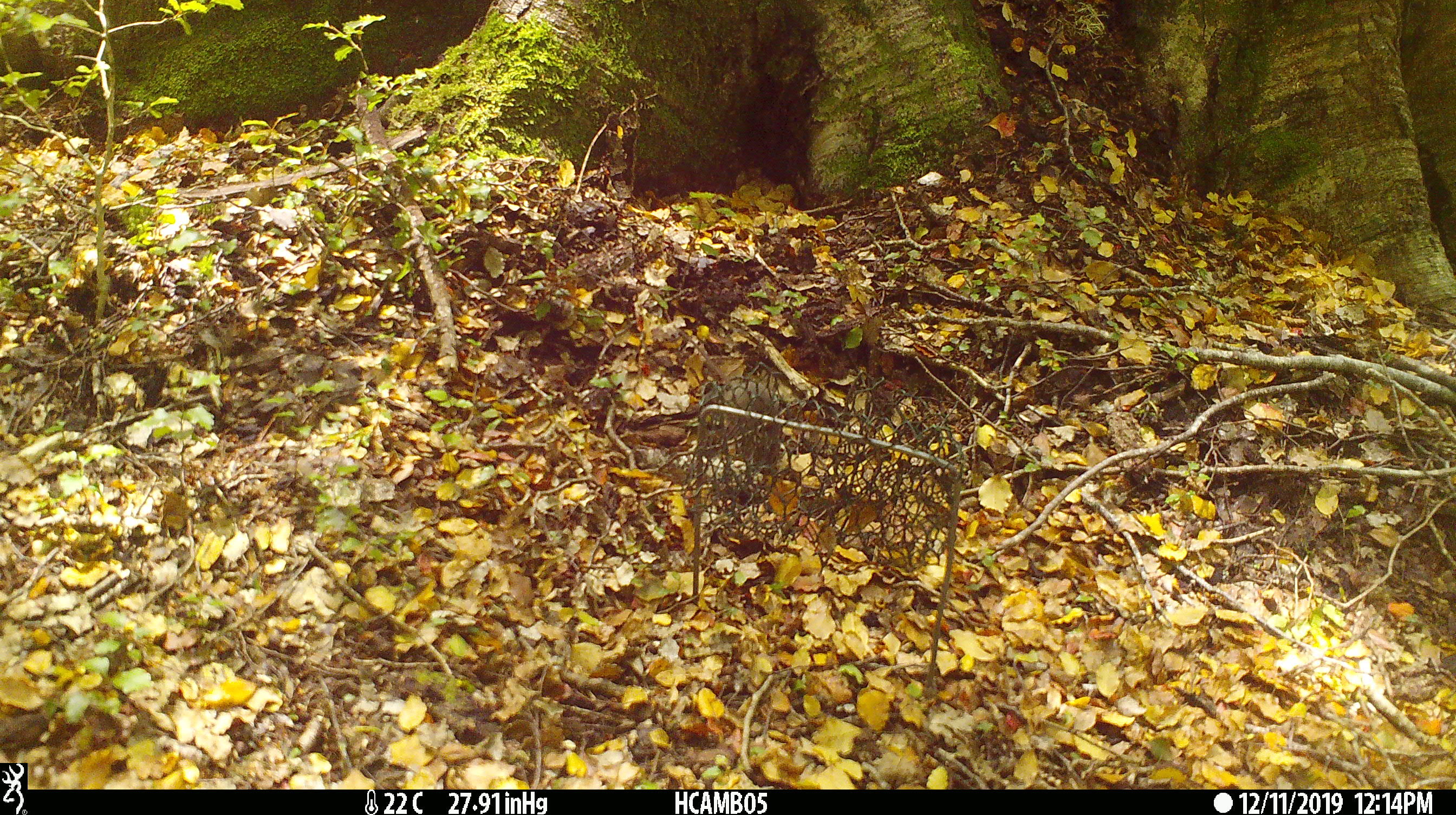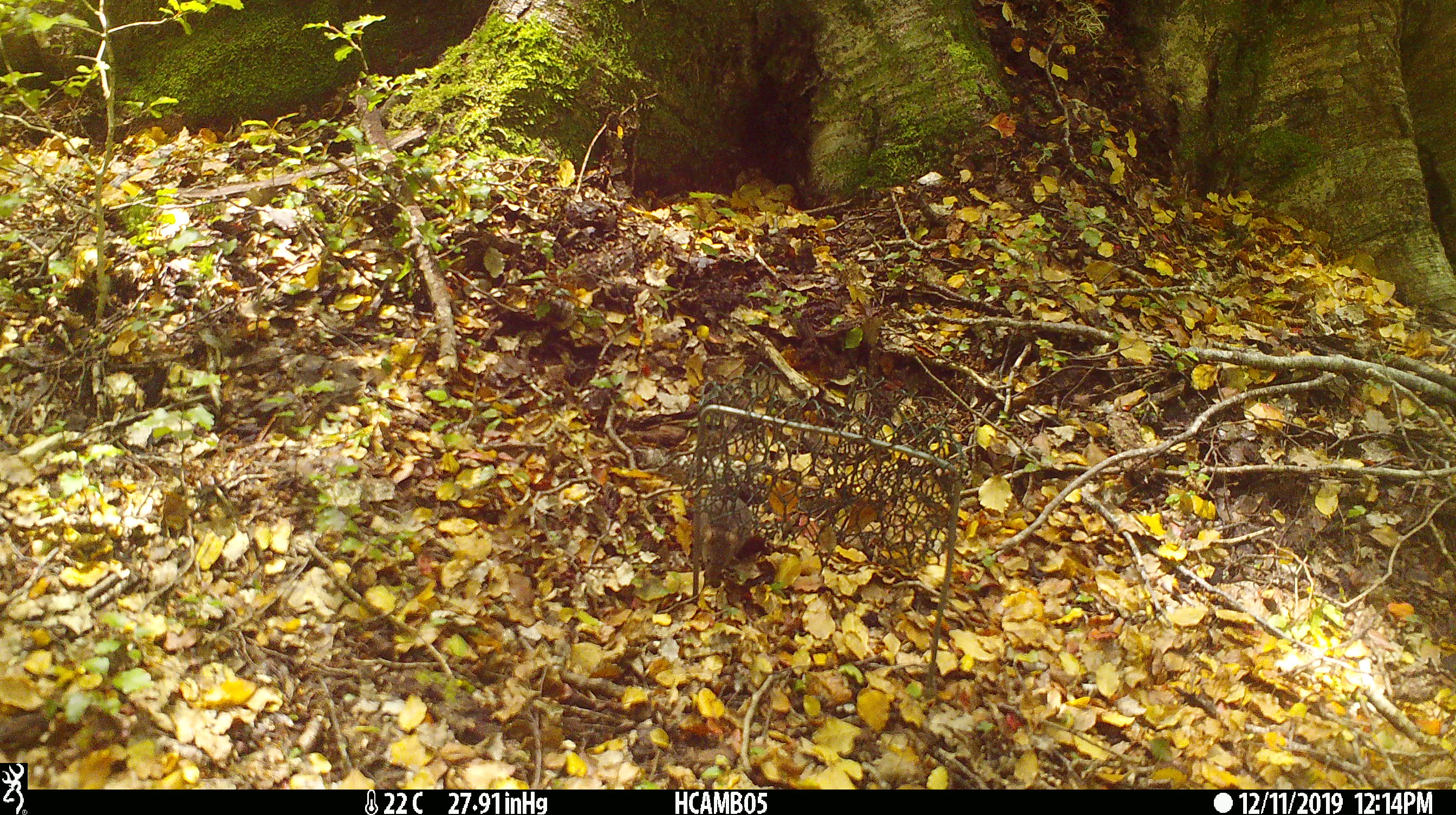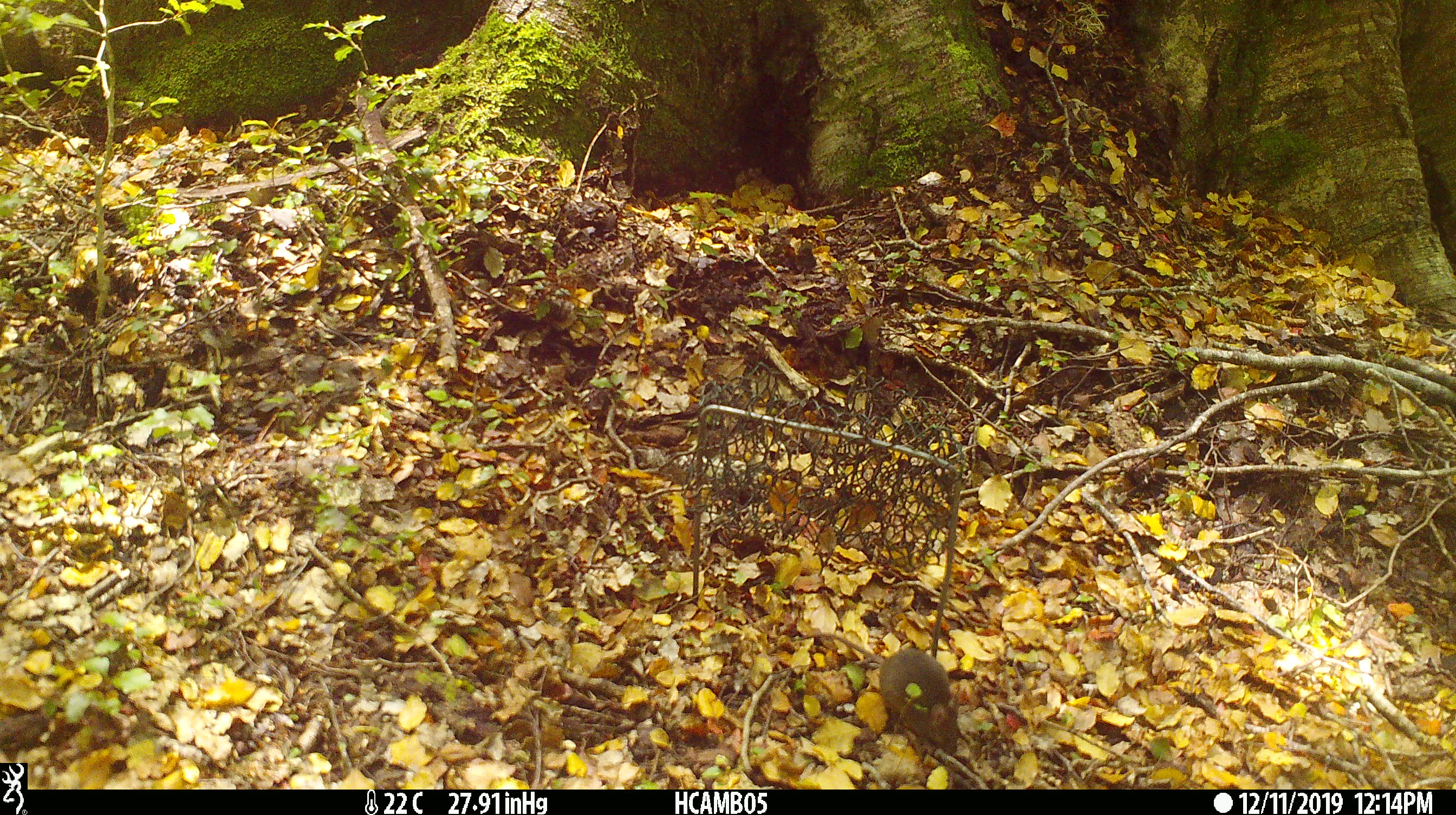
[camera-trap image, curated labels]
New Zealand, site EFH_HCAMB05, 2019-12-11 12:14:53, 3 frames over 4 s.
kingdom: Animalia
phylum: Chordata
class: Mammalia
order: Rodentia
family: Muridae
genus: Mus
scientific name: Mus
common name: mouse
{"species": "mouse (Mus)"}